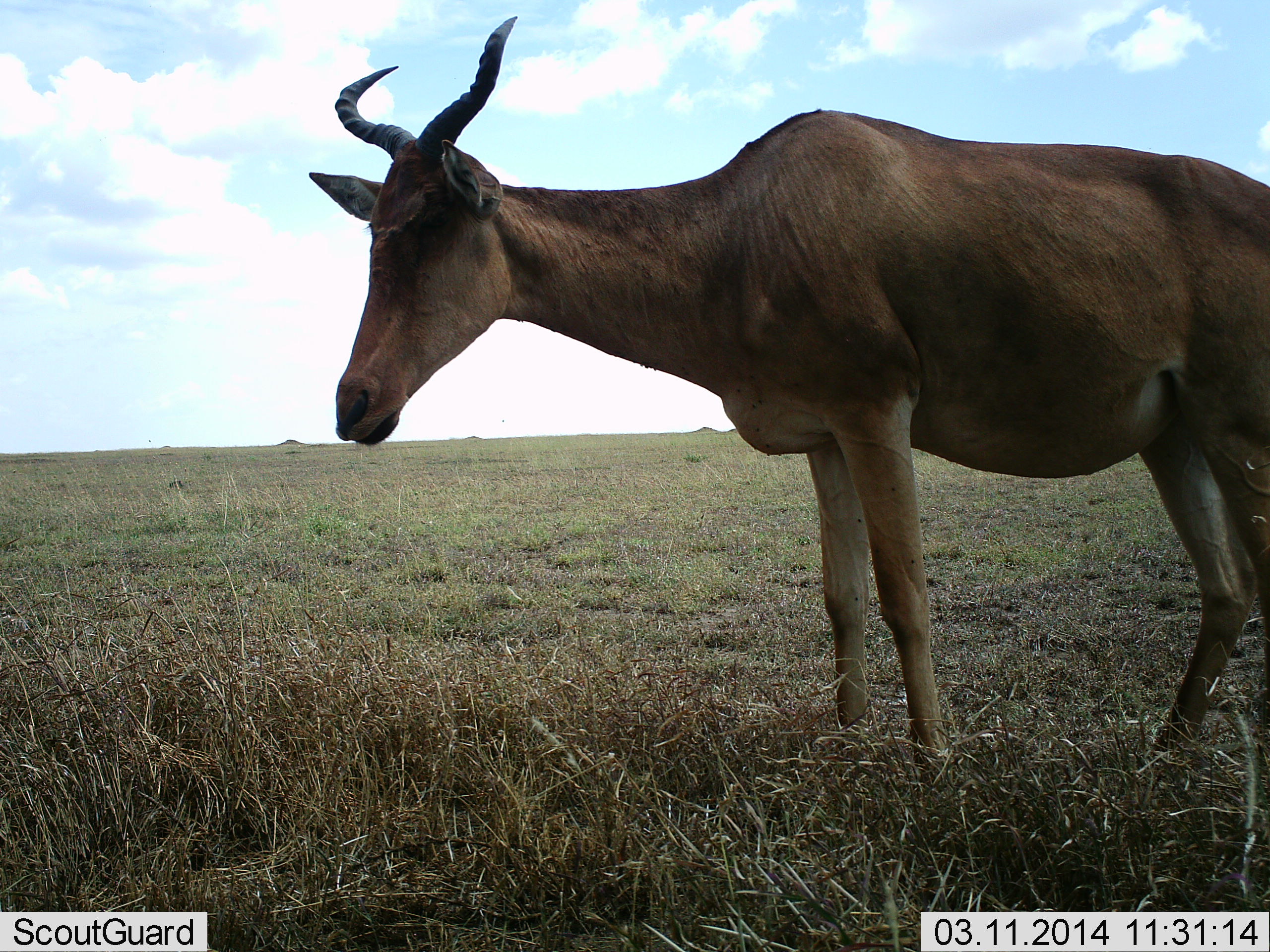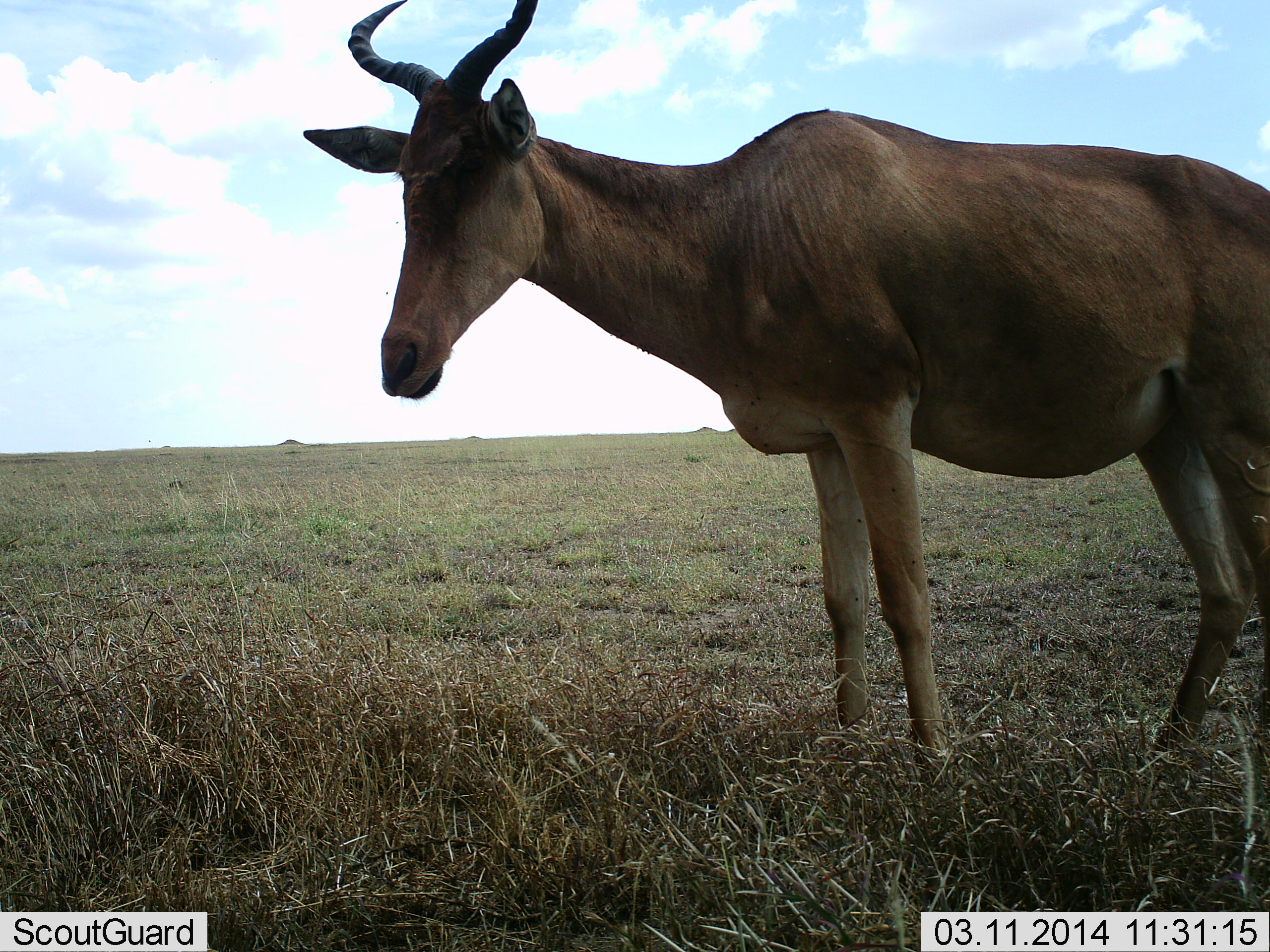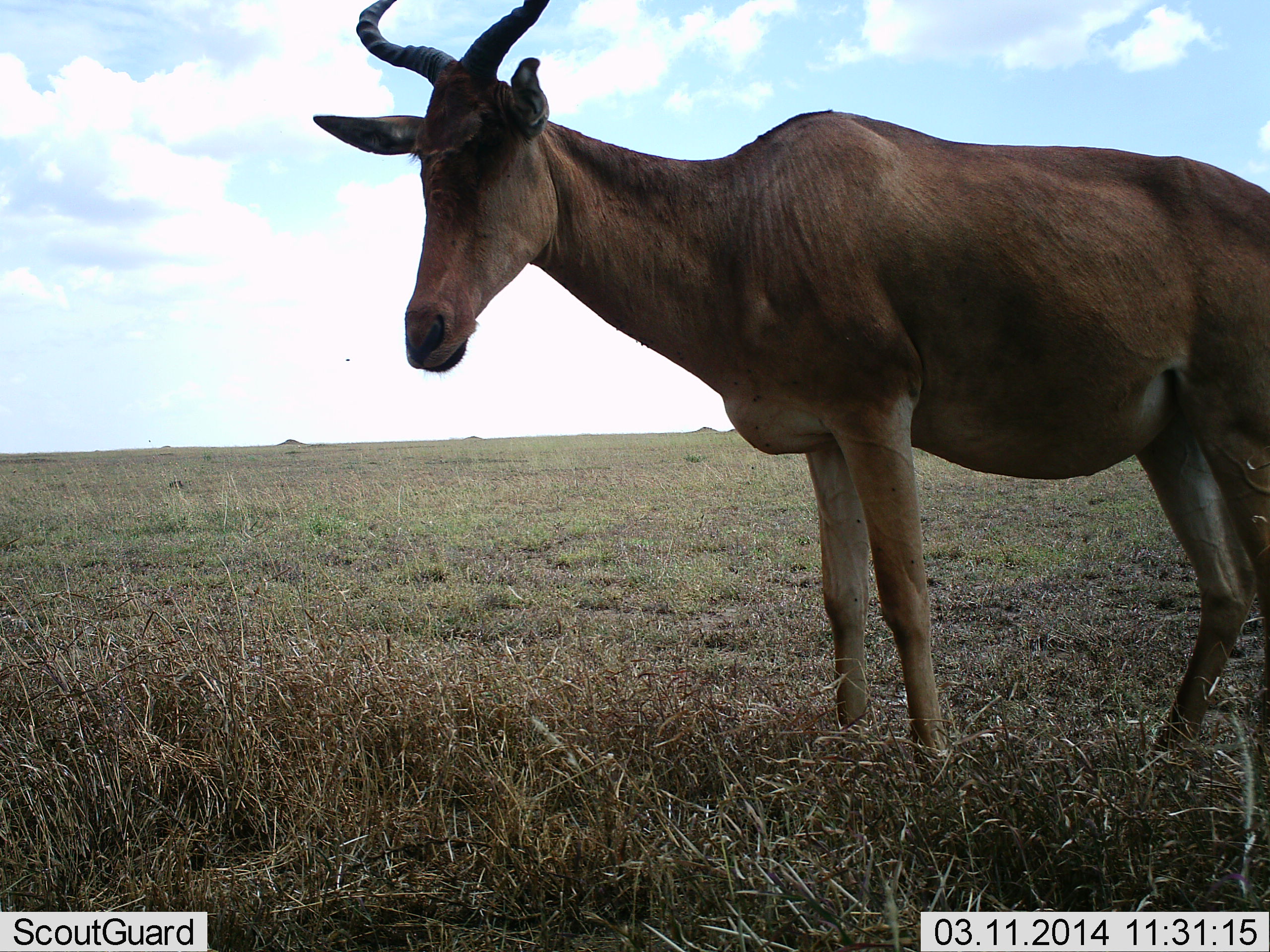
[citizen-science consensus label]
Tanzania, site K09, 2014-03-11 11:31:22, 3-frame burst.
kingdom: Animalia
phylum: Chordata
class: Mammalia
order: Artiodactyla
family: Bovidae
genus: Alcelaphus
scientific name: Alcelaphus buselaphus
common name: hartebeest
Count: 1.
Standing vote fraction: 91%.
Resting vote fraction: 0%.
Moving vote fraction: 0%.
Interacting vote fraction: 0%.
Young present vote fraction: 0%.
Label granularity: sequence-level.